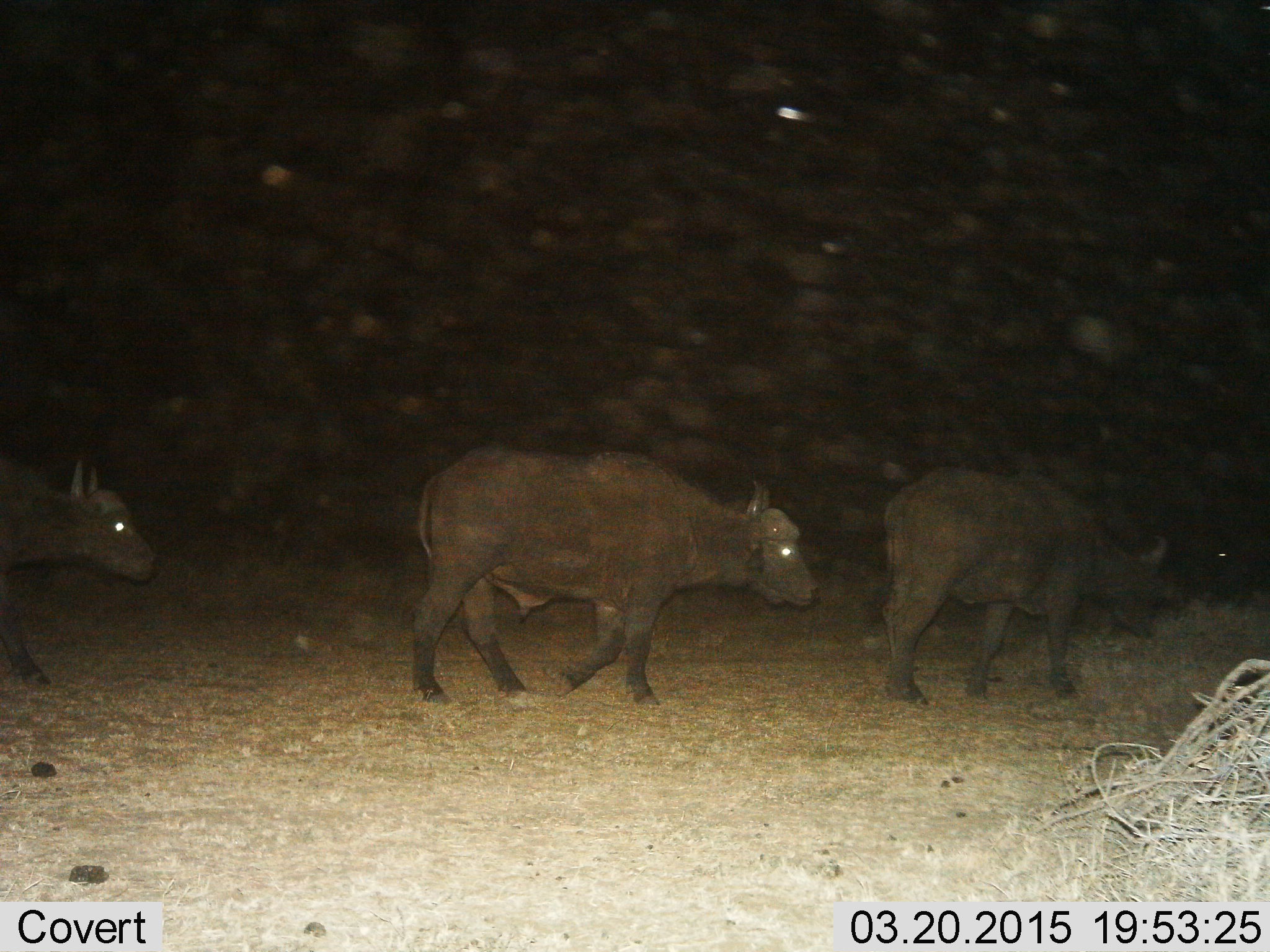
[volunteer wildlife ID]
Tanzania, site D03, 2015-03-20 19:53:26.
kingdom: Animalia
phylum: Chordata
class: Mammalia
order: Artiodactyla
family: Bovidae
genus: Syncerus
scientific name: Syncerus caffer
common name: cape buffalo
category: buffalo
Buffalo (cape buffalo) (Syncerus caffer), count 3. Behavior (volunteer vote fractions): standing 0%, resting 0%, moving 100%, interacting 0%. Young present (vote fraction): 10%. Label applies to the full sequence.